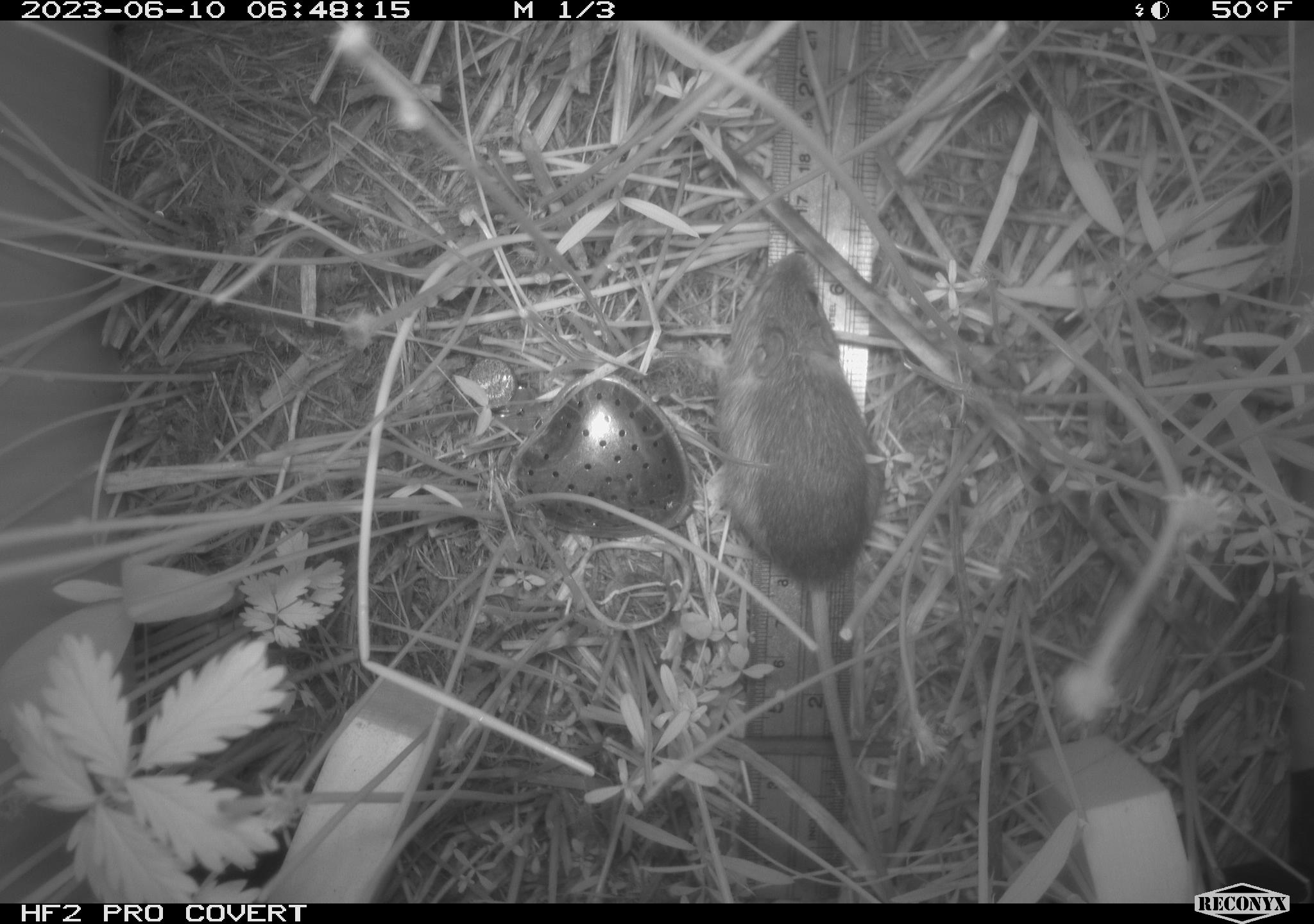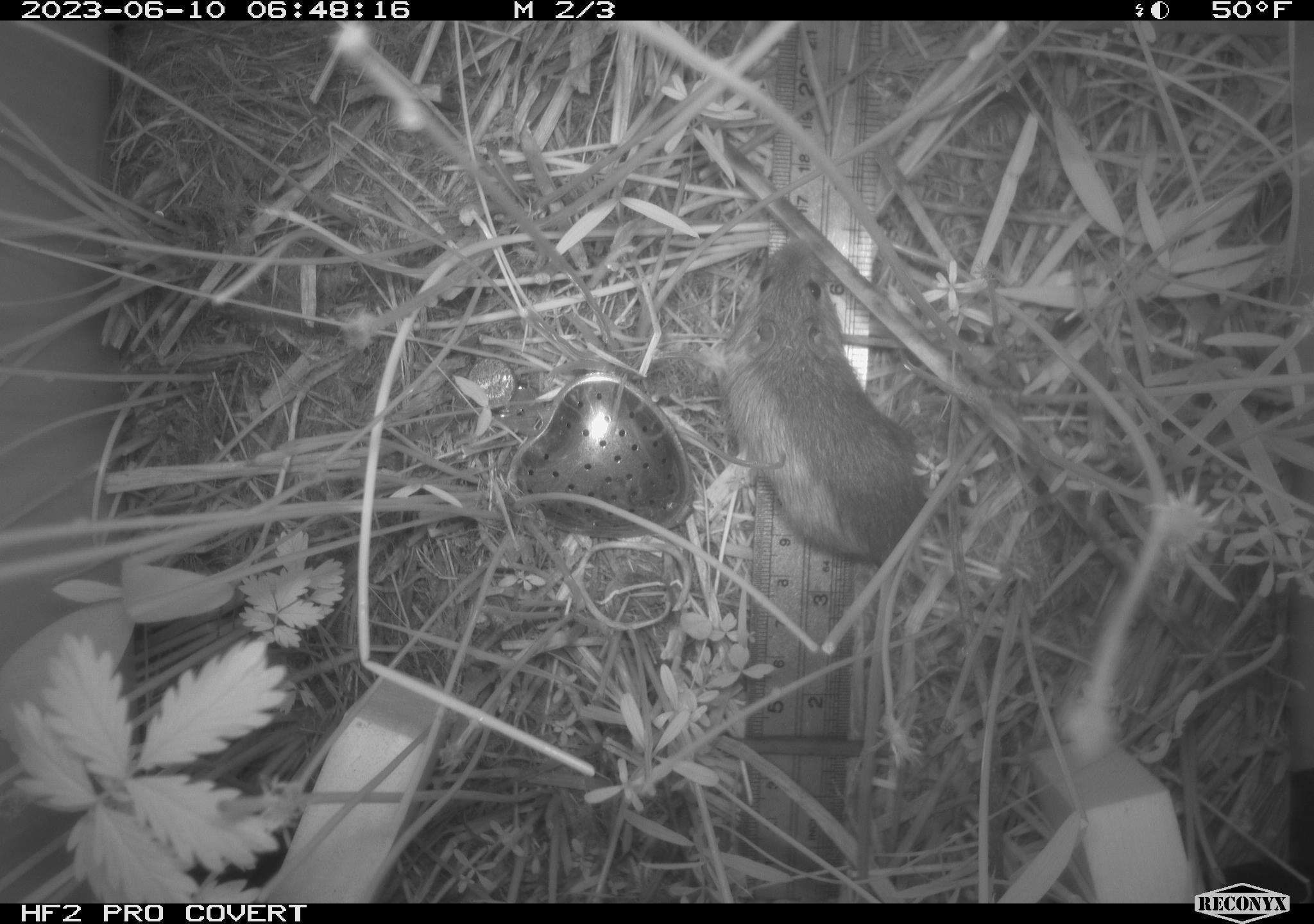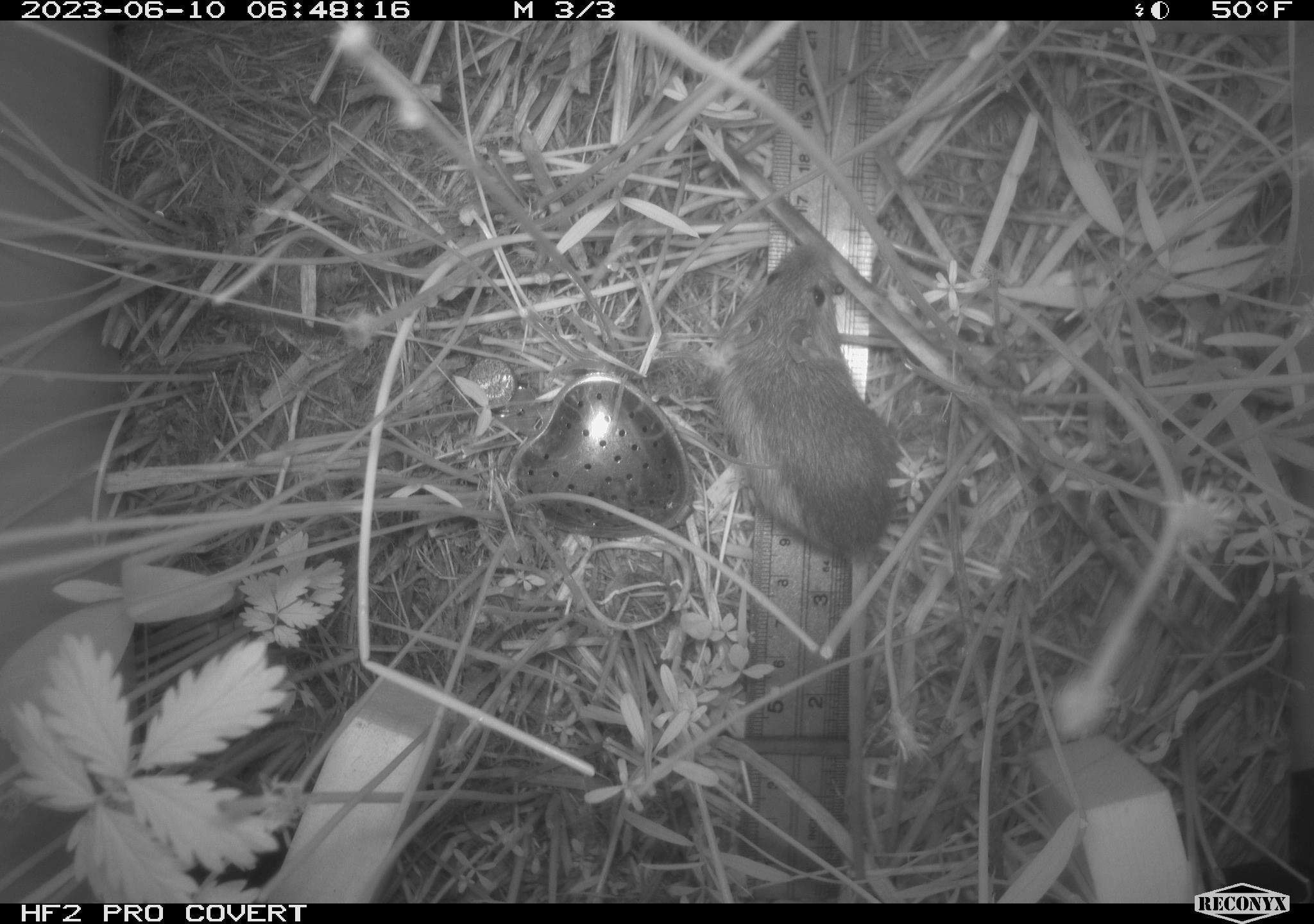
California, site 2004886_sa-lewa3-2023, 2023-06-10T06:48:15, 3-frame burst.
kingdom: Animalia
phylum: Chordata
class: Mammalia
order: Rodentia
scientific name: Rodentia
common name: mouse species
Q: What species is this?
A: Mouse species (Rodentia).